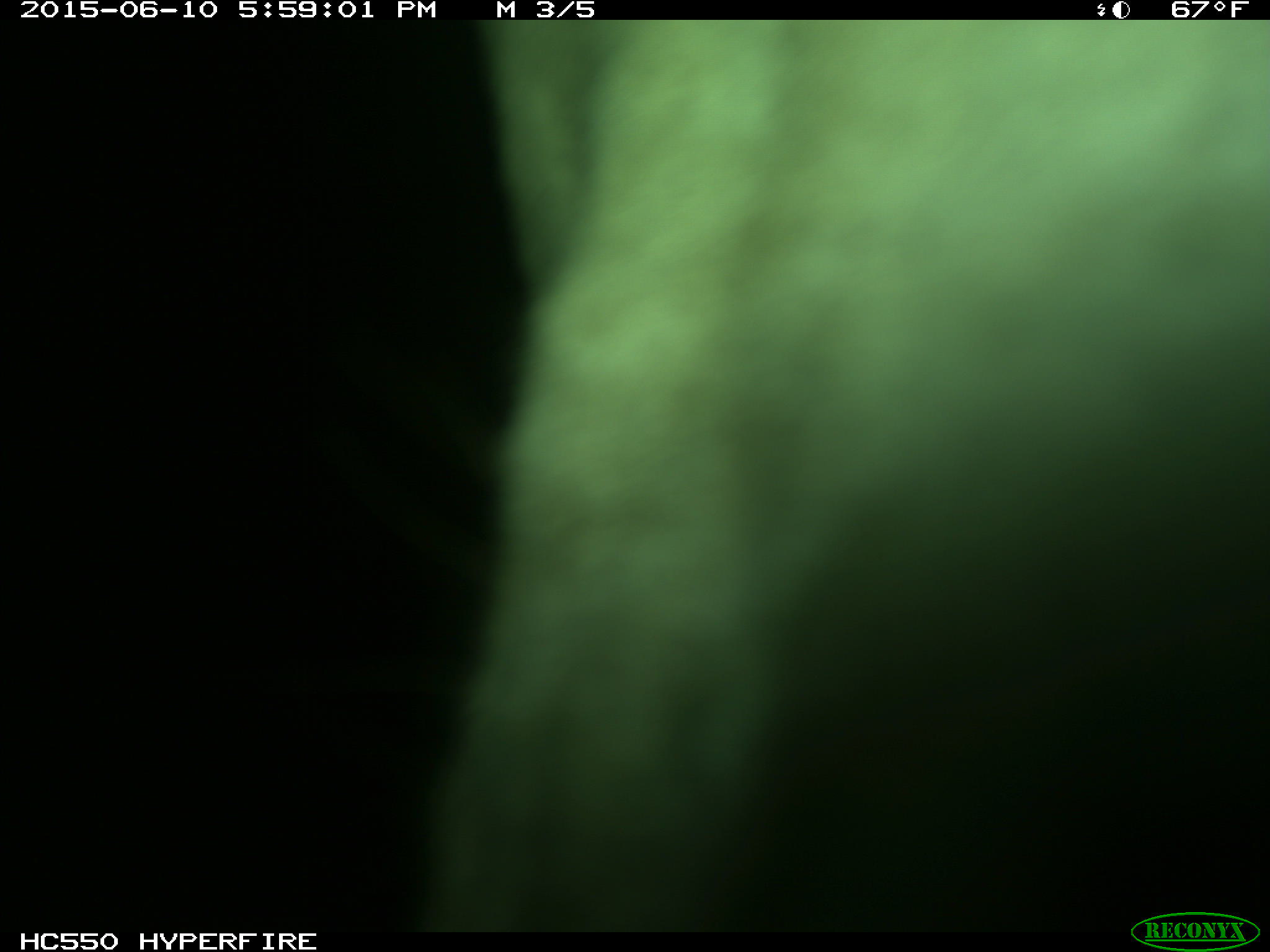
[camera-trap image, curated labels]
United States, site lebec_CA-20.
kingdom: Animalia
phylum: Chordata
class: Mammalia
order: Artiodactyla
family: Bovidae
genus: Bos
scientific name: Bos taurus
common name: domestic cow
Bos taurus (domestic cow).